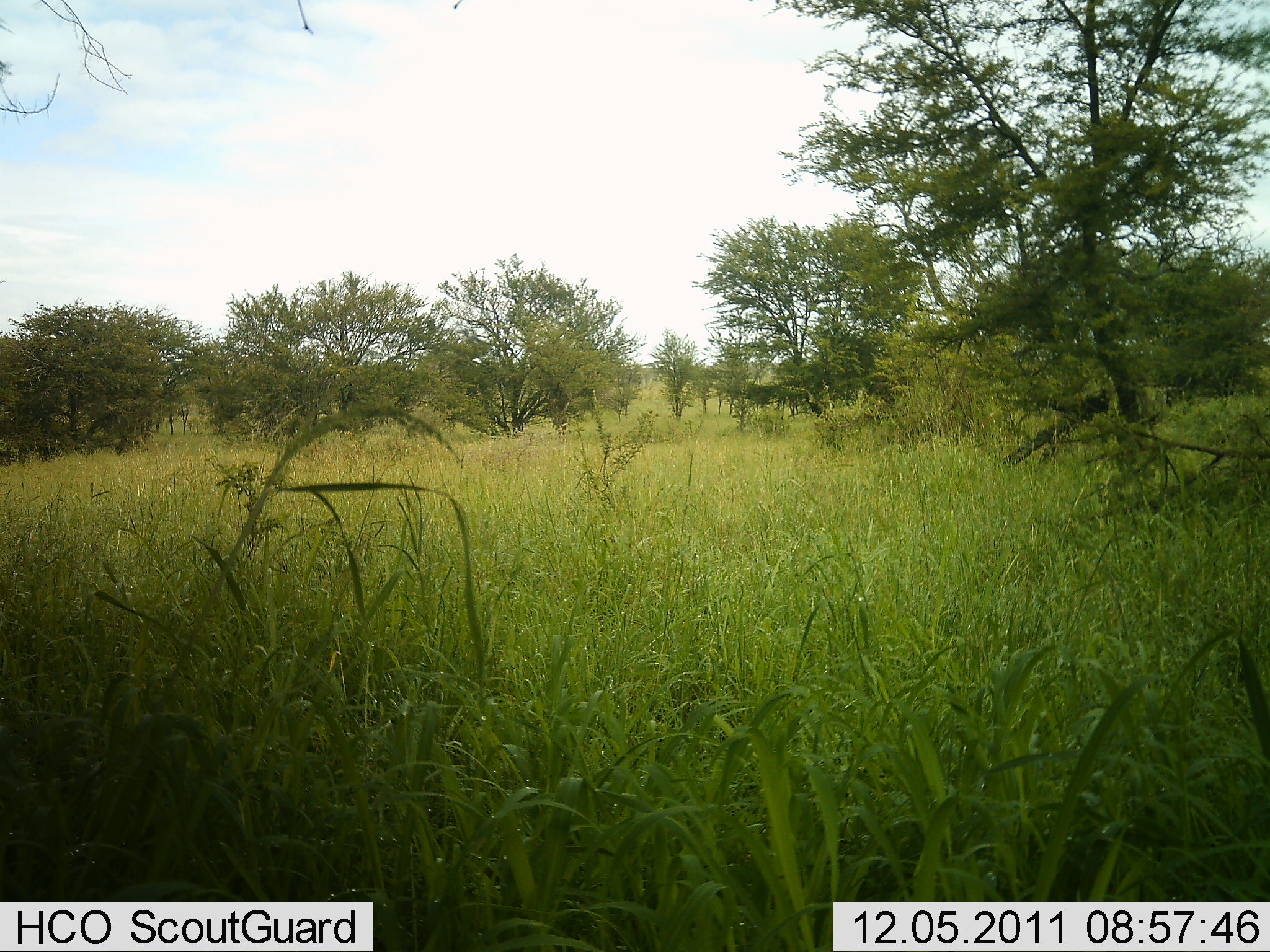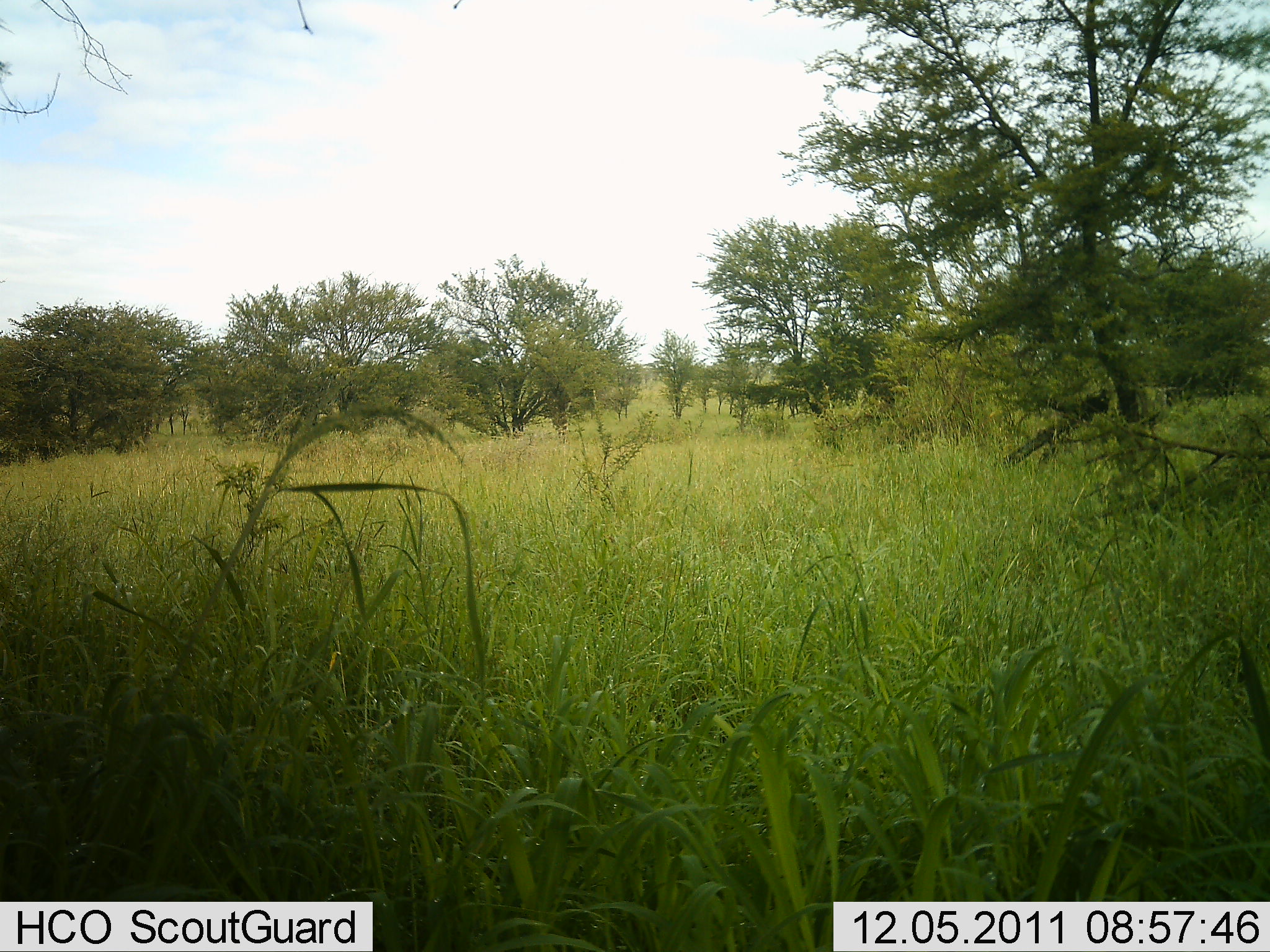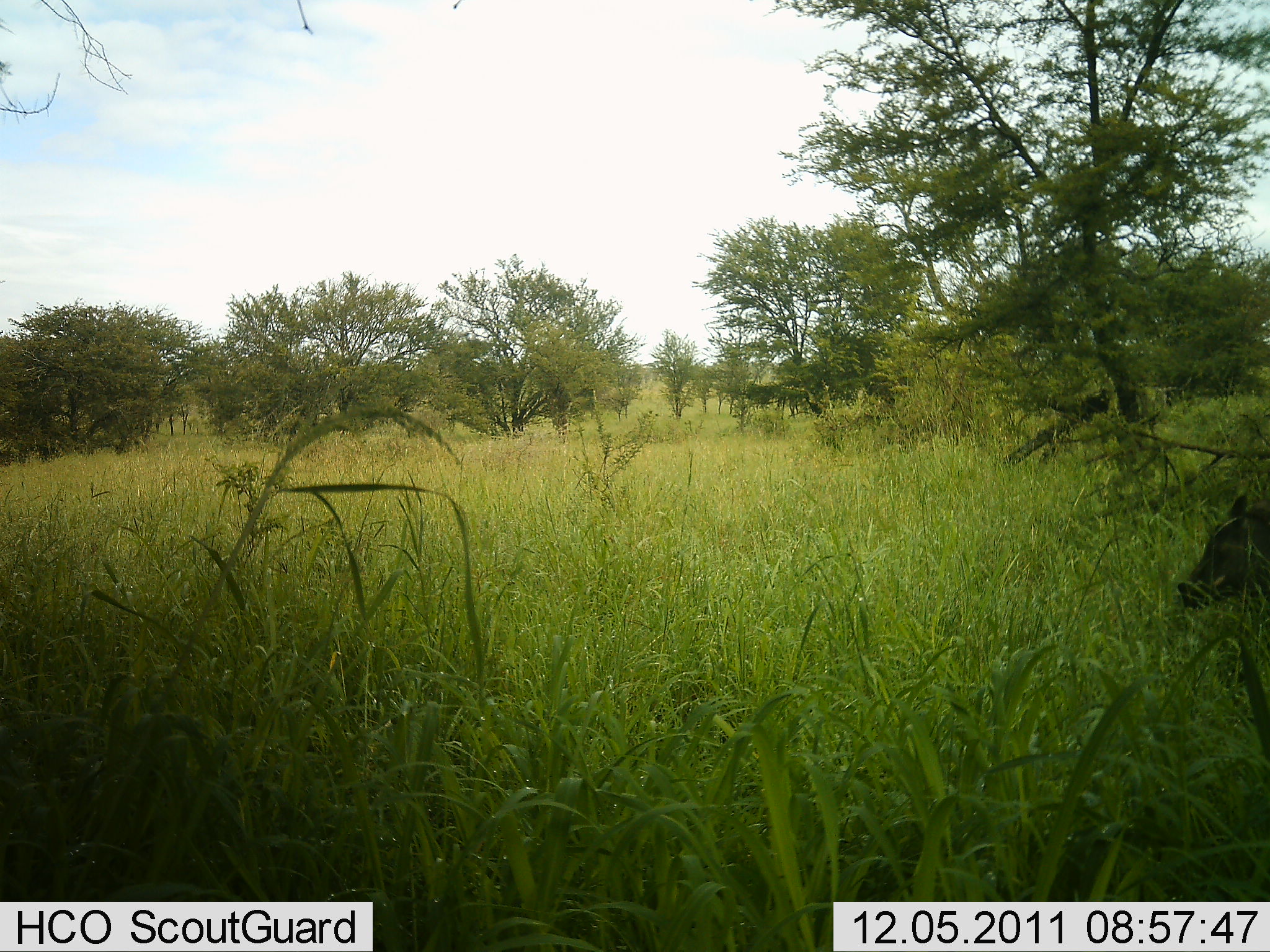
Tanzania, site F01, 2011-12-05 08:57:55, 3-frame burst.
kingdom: Animalia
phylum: Chordata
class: Mammalia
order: Artiodactyla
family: Suidae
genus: Phacochoerus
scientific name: Phacochoerus africanus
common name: warthog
Warthog (Phacochoerus africanus), count 1. Behavior (volunteer vote fractions): standing 20%, resting 0%, moving 90%, interacting 0%. Young present (vote fraction): 0%. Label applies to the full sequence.